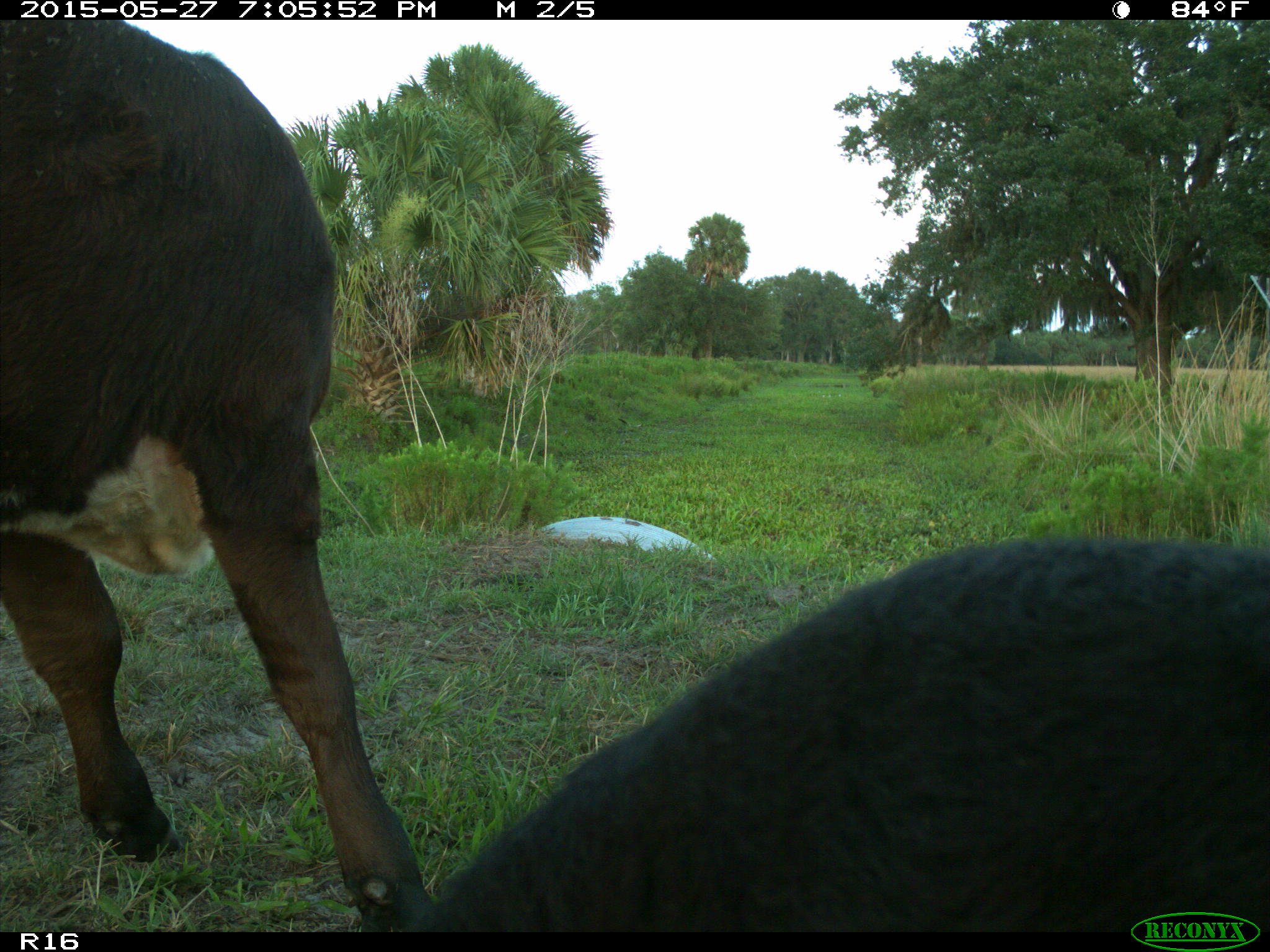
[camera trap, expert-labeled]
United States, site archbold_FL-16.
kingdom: Animalia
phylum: Chordata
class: Mammalia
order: Artiodactyla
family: Bovidae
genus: Bos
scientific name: Bos taurus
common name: domestic cow